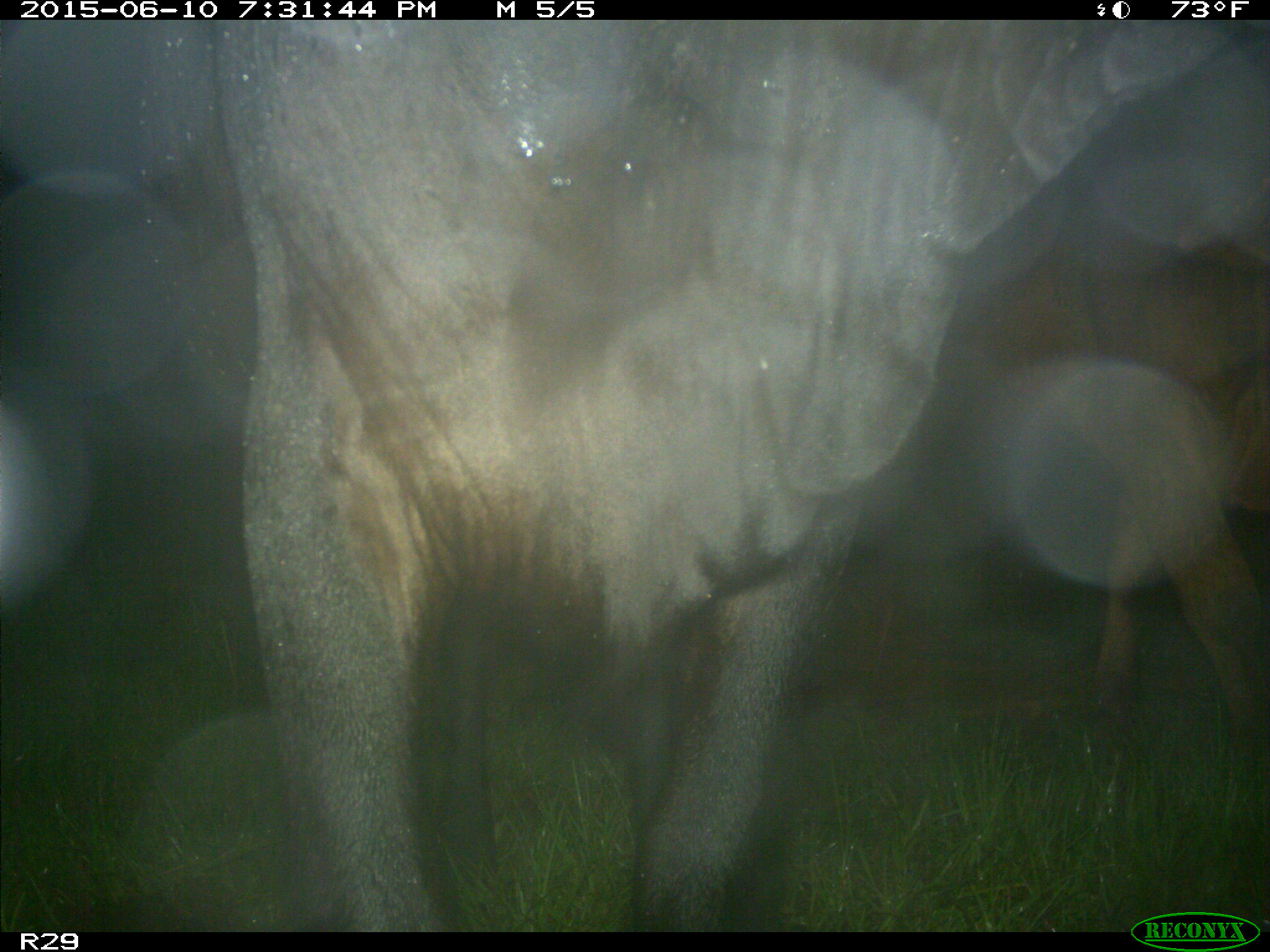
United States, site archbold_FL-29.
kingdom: Animalia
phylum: Chordata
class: Mammalia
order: Artiodactyla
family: Bovidae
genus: Bos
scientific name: Bos taurus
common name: domestic cow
Bos taurus (domestic cow).